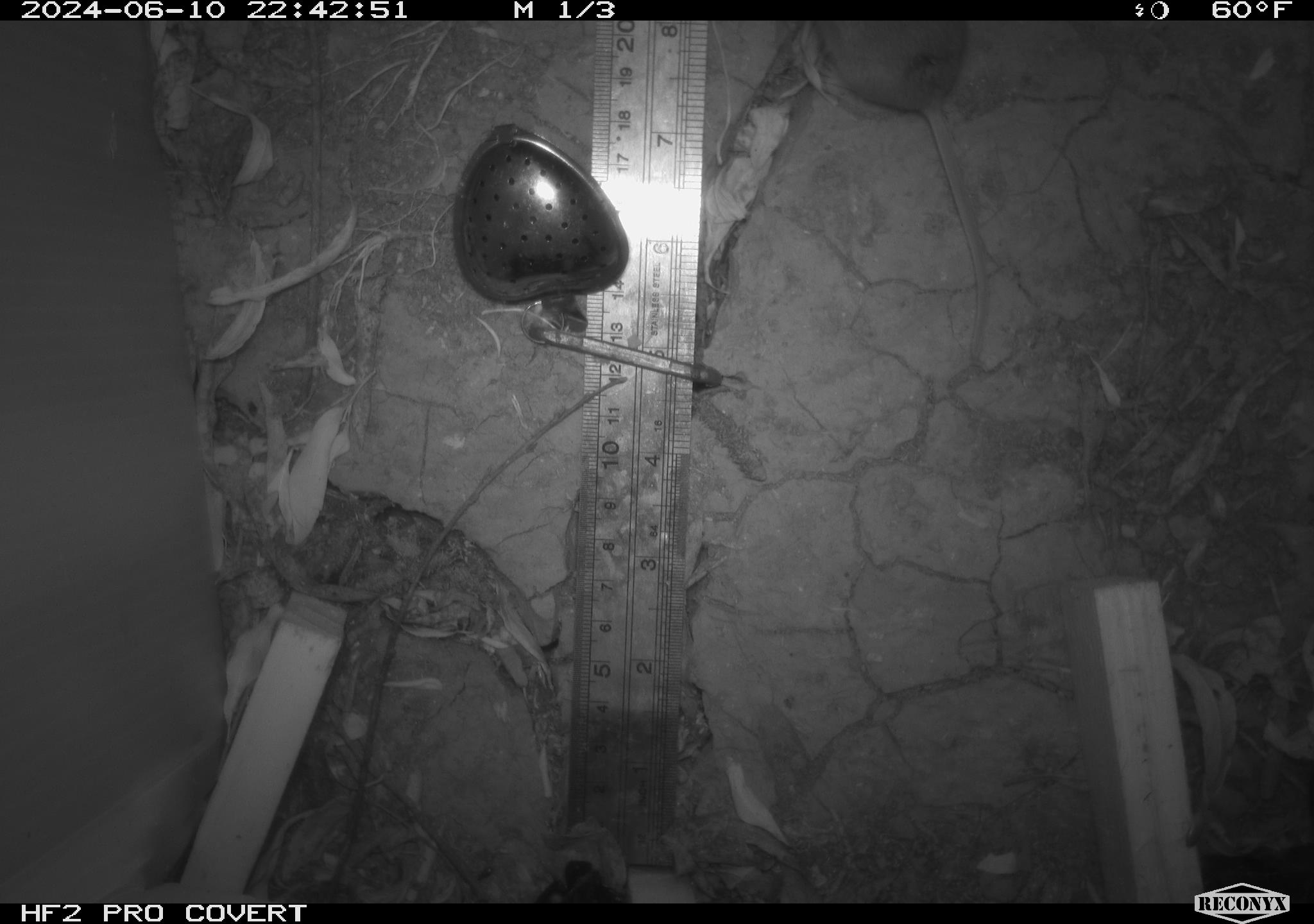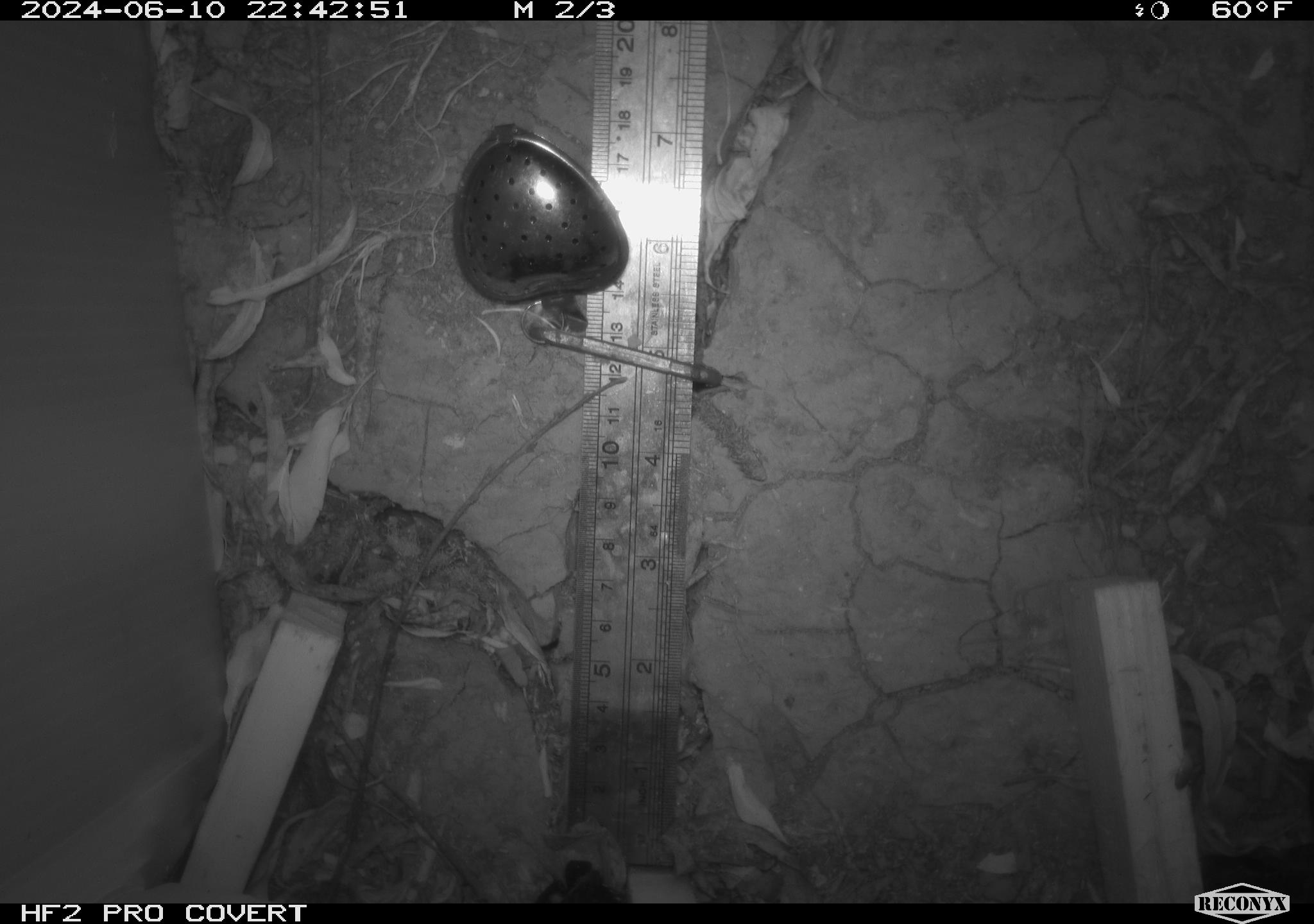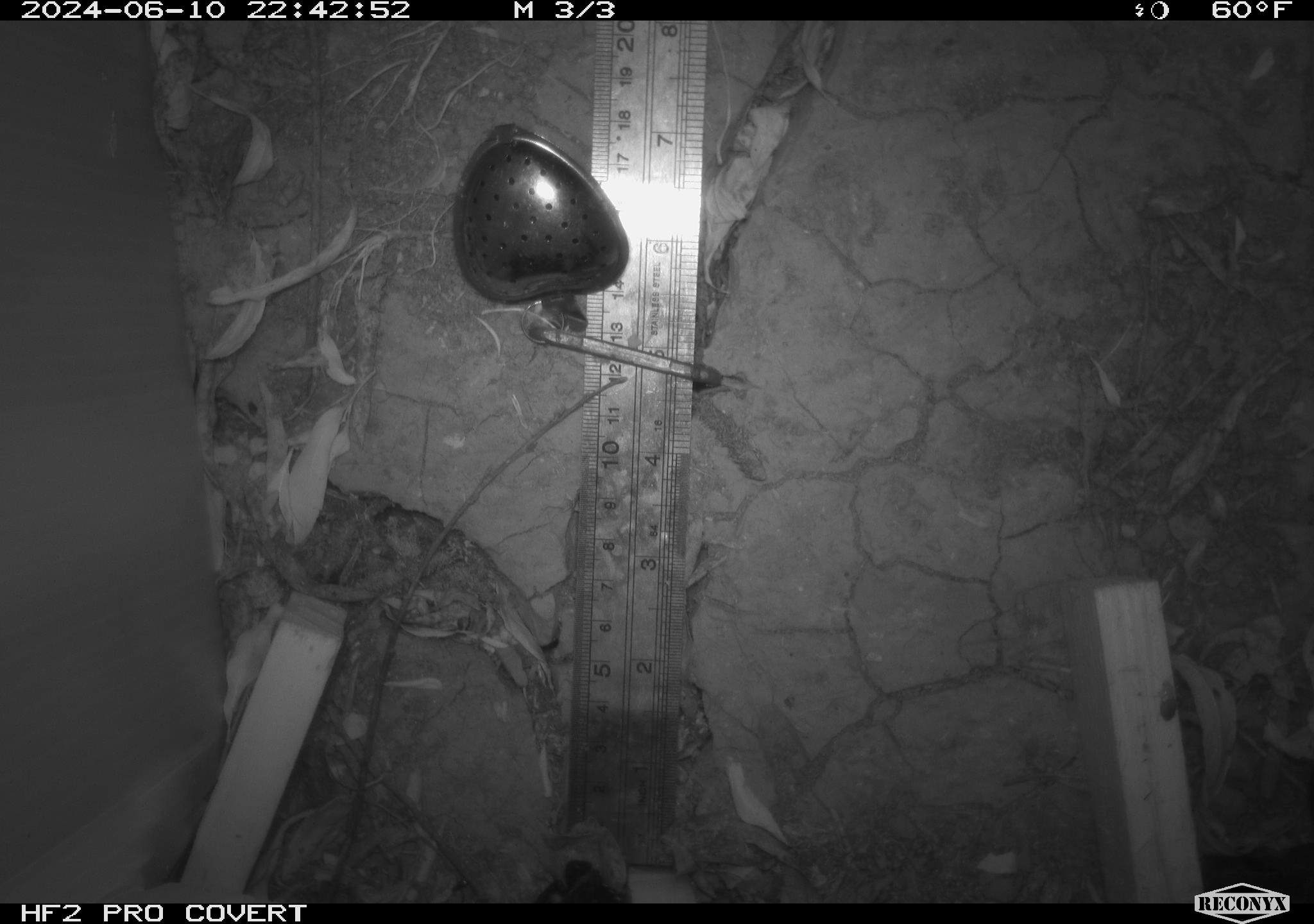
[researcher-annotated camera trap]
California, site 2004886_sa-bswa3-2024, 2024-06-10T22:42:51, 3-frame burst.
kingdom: Animalia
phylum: Chordata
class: Mammalia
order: Eulipotyphla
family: Soricidae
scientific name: Soricidae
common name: shrews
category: soricidae family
Soricidae family (shrews) (Soricidae).